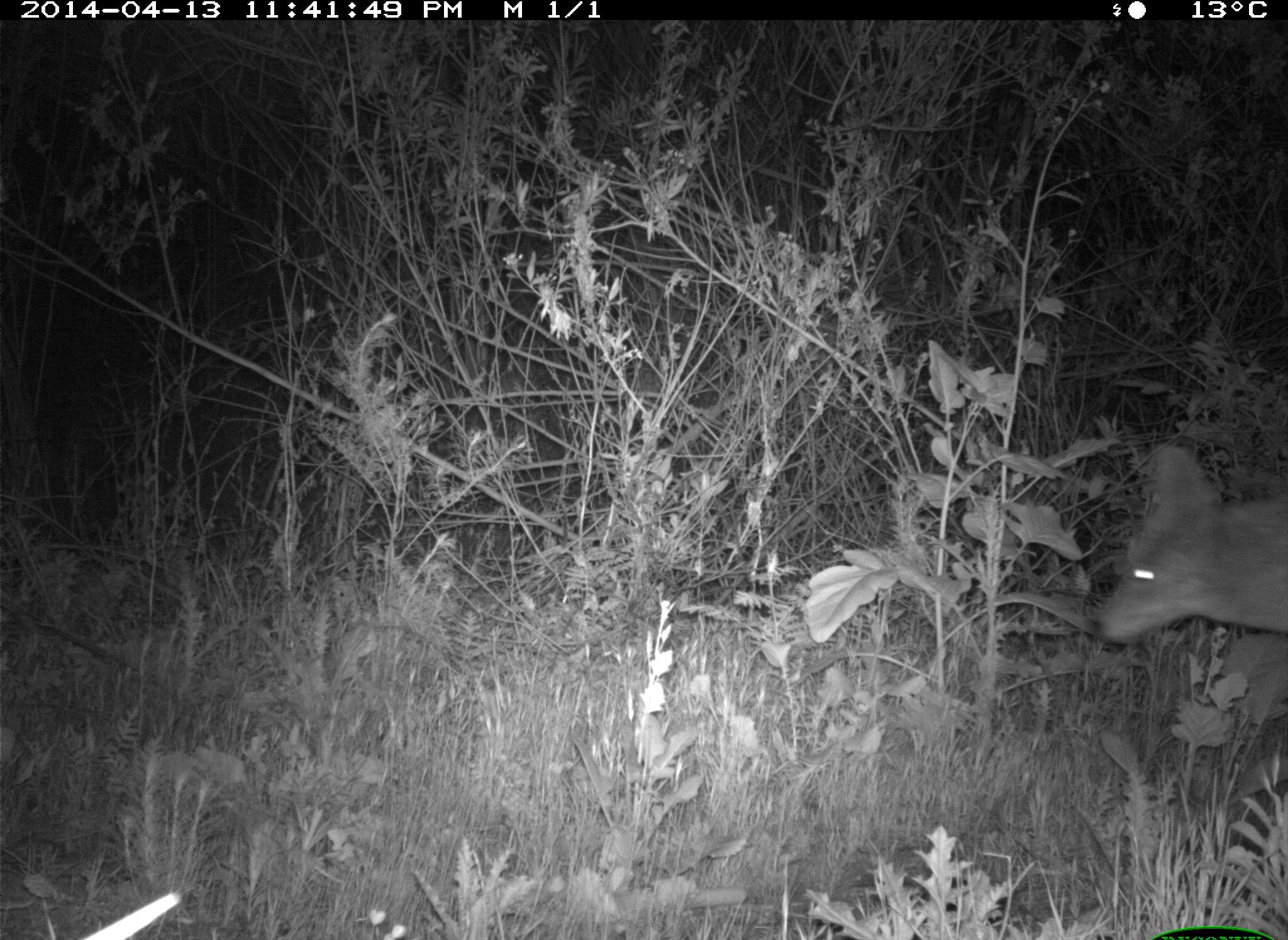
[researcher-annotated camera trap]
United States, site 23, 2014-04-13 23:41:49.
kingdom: Animalia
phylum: Chordata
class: Mammalia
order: Carnivora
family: Canidae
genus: Canis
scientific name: Canis latrans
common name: coyote